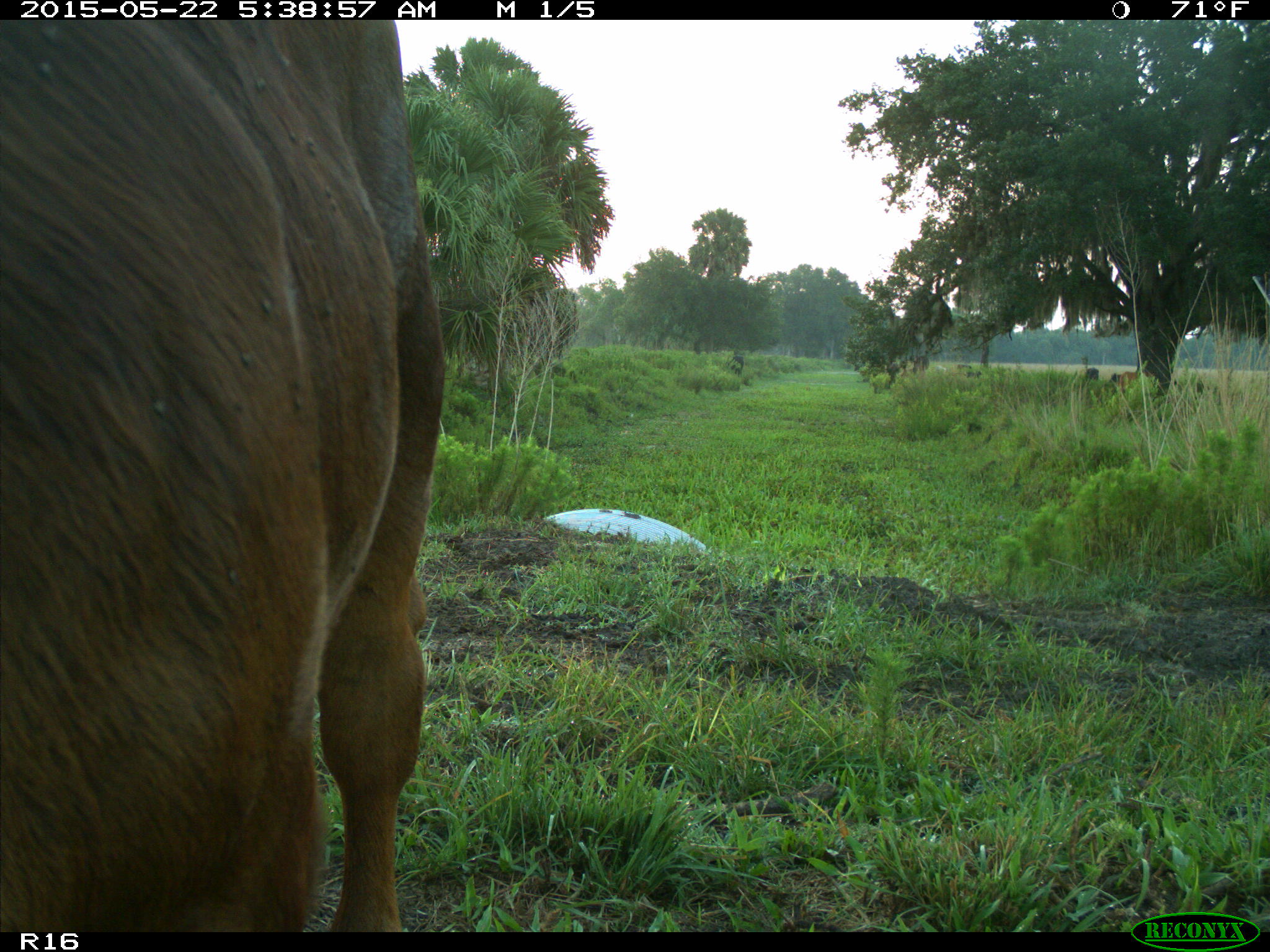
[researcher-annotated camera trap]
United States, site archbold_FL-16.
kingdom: Animalia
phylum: Chordata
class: Mammalia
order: Artiodactyla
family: Bovidae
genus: Bos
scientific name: Bos taurus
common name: domestic cow